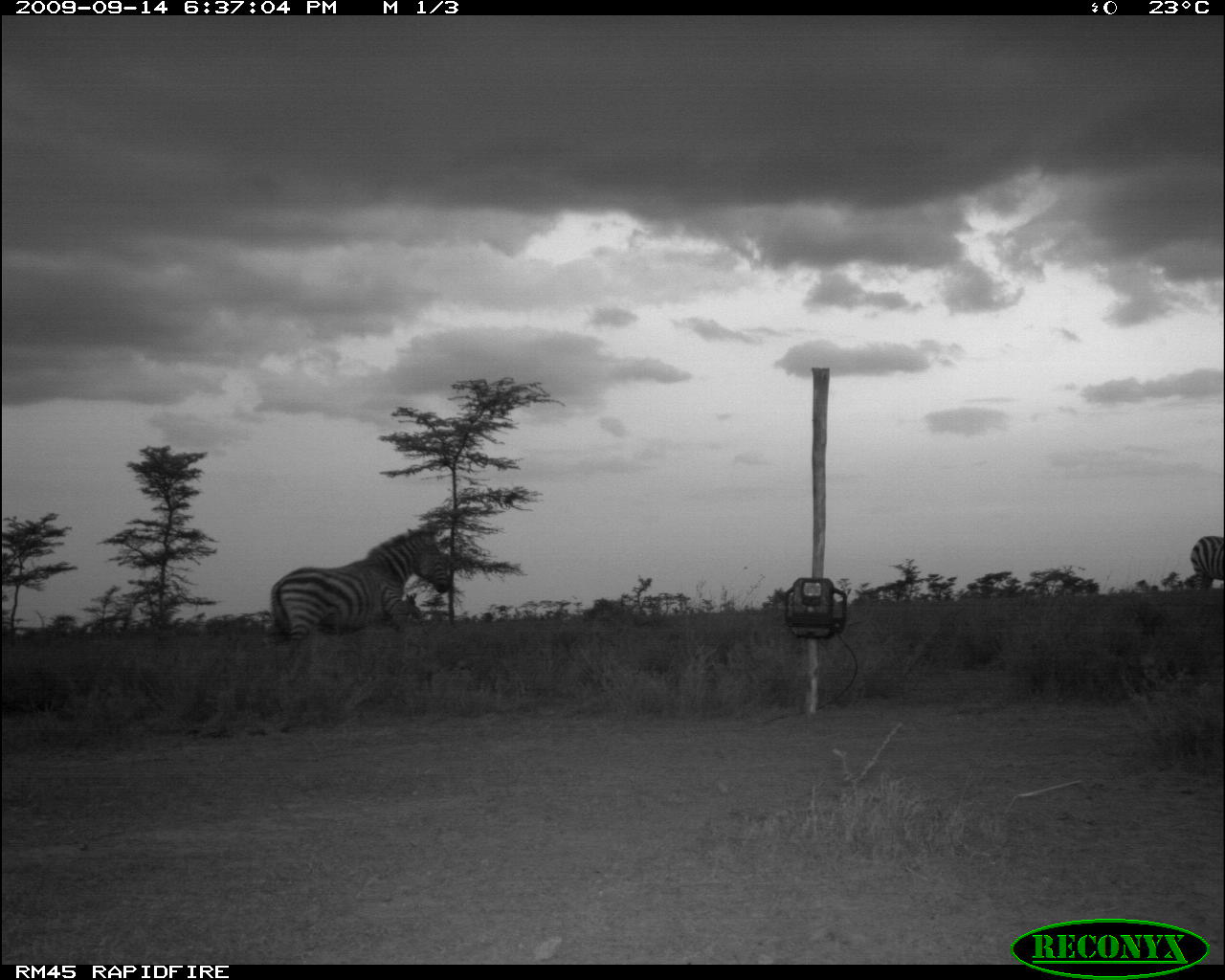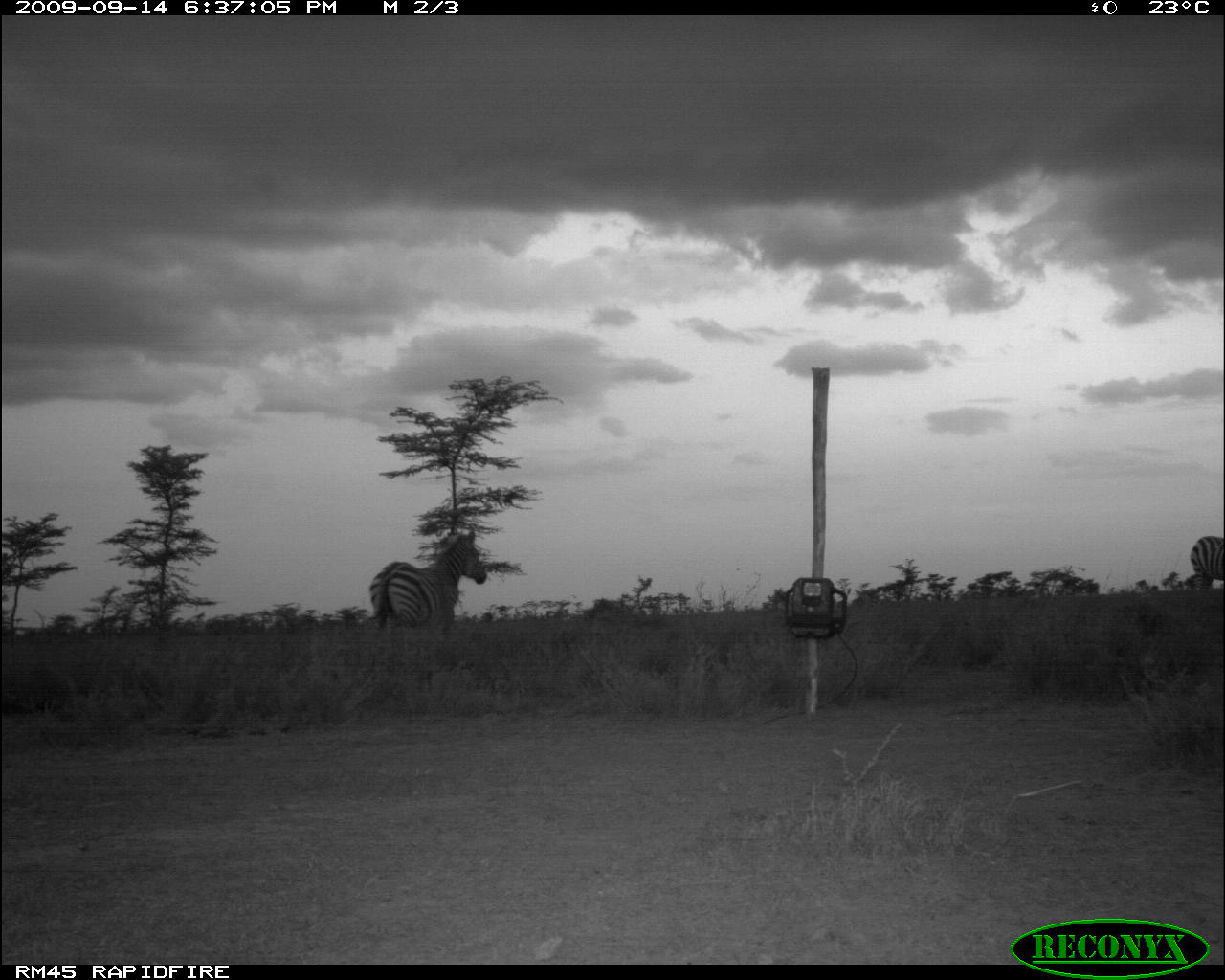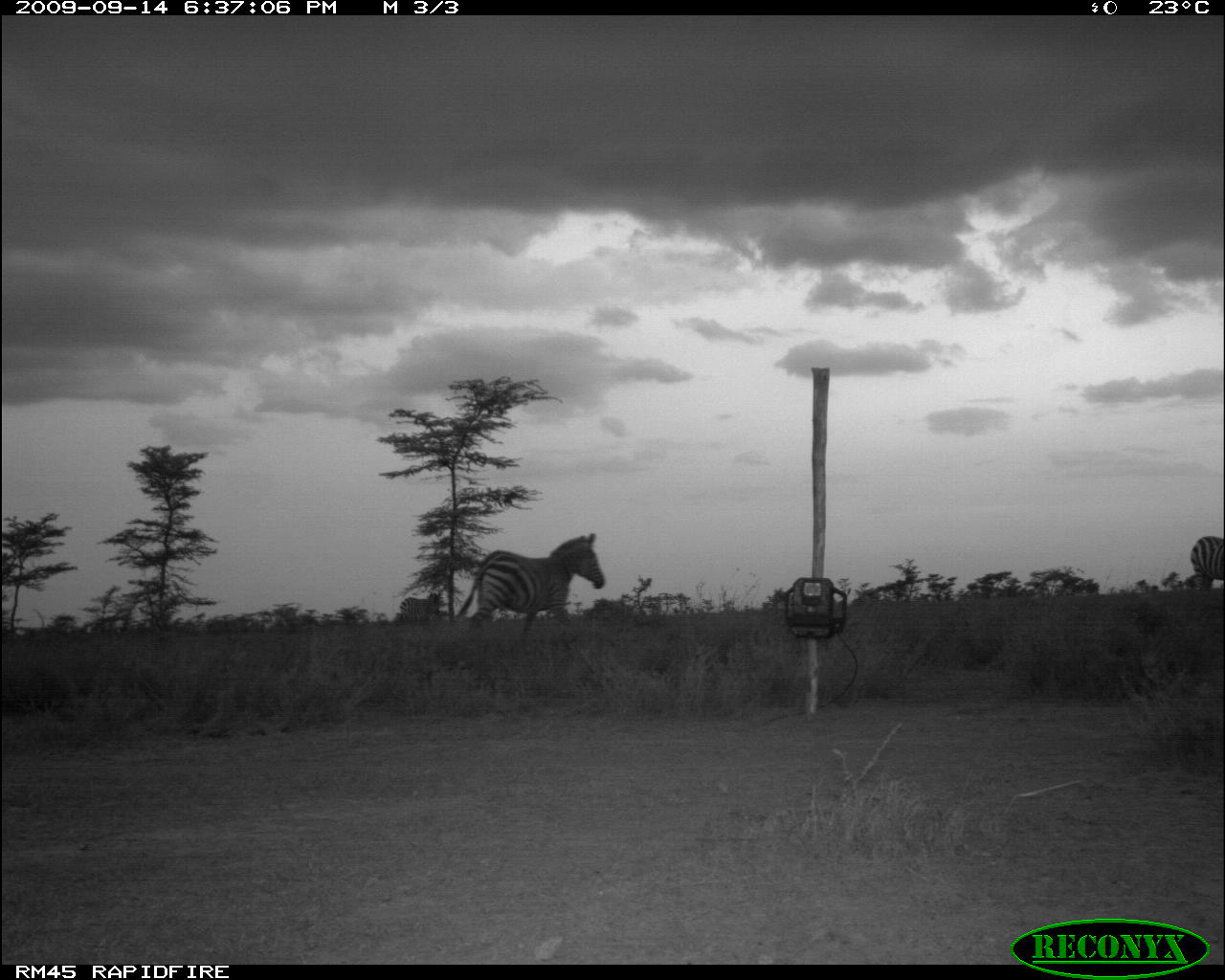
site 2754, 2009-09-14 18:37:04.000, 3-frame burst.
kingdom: Animalia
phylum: Chordata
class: Mammalia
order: Perissodactyla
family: Equidae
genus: Equus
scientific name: Equus quagga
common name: plains zebra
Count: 2.